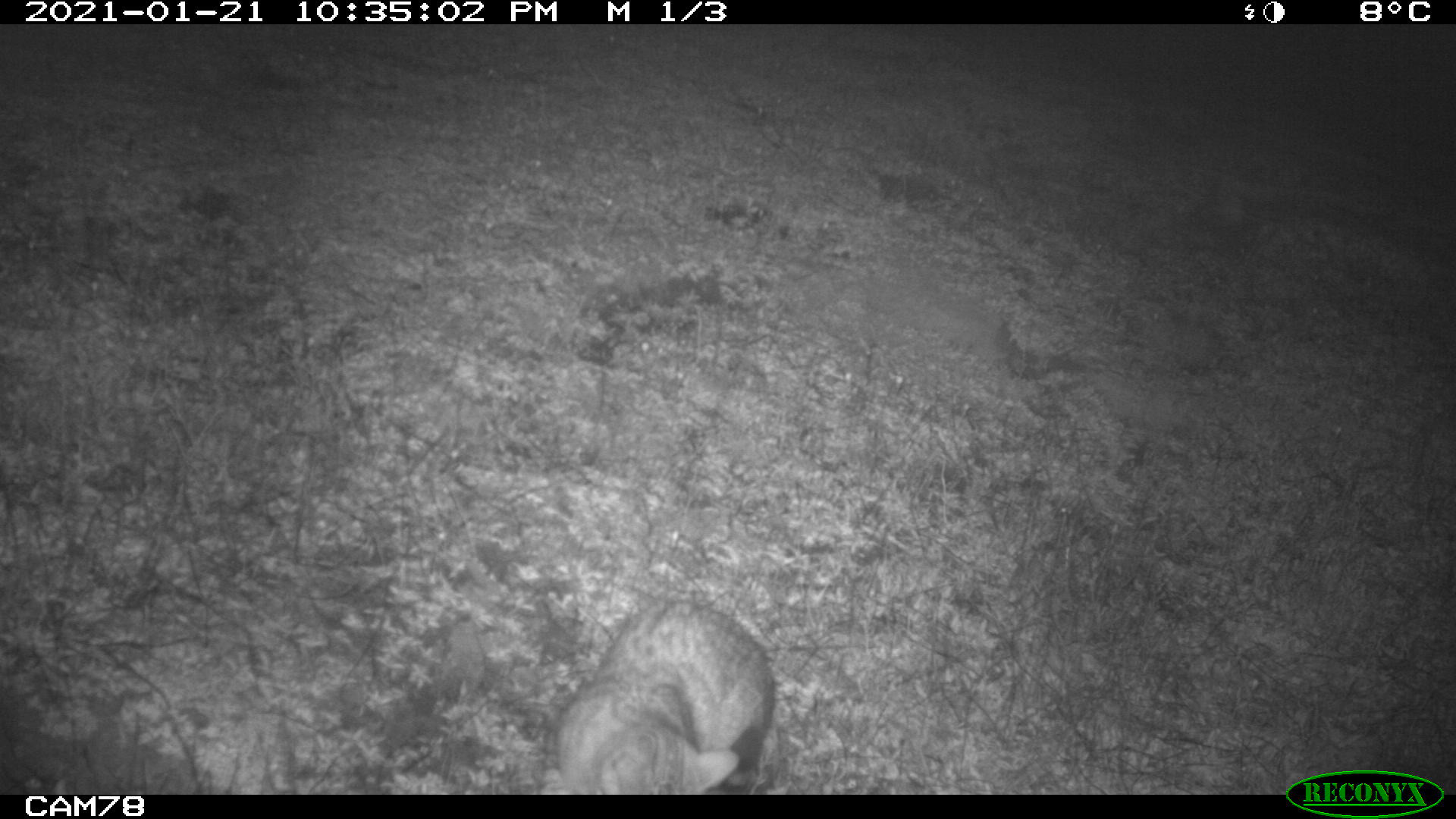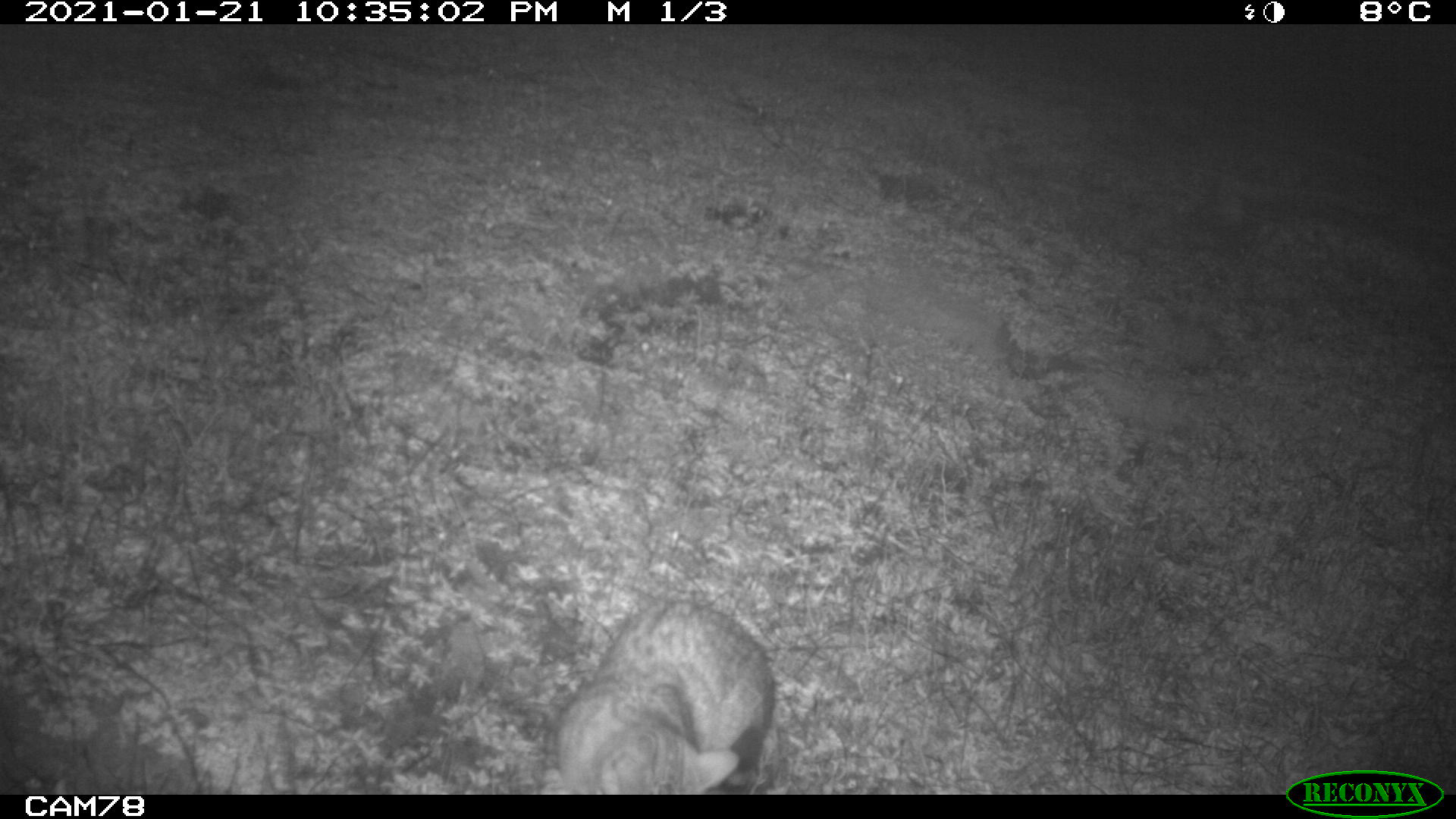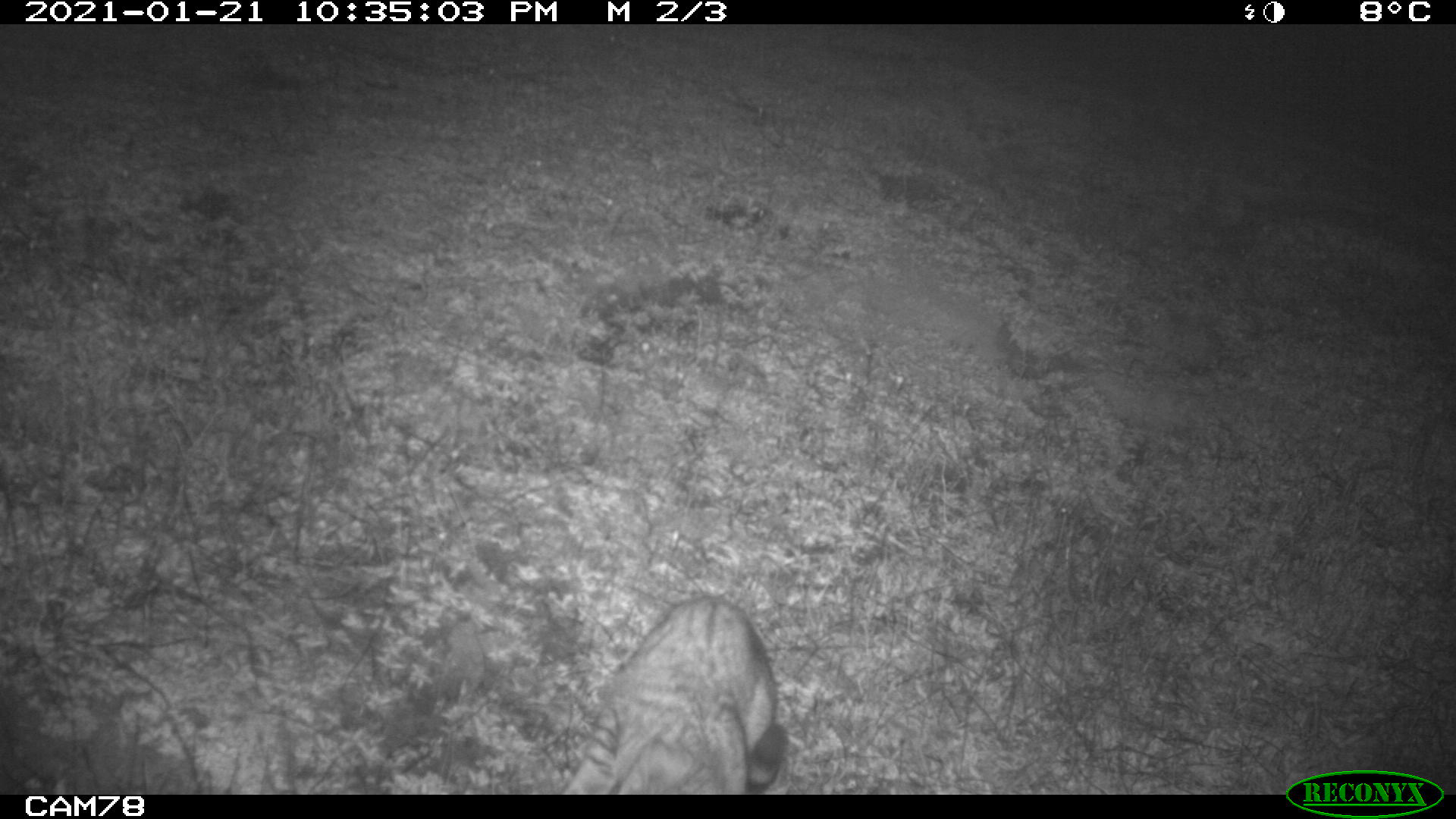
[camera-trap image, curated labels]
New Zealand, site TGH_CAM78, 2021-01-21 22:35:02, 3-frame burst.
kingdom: Animalia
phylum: Chordata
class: Mammalia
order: Carnivora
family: Felidae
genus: Felis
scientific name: Felis catus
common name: domestic cat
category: cat